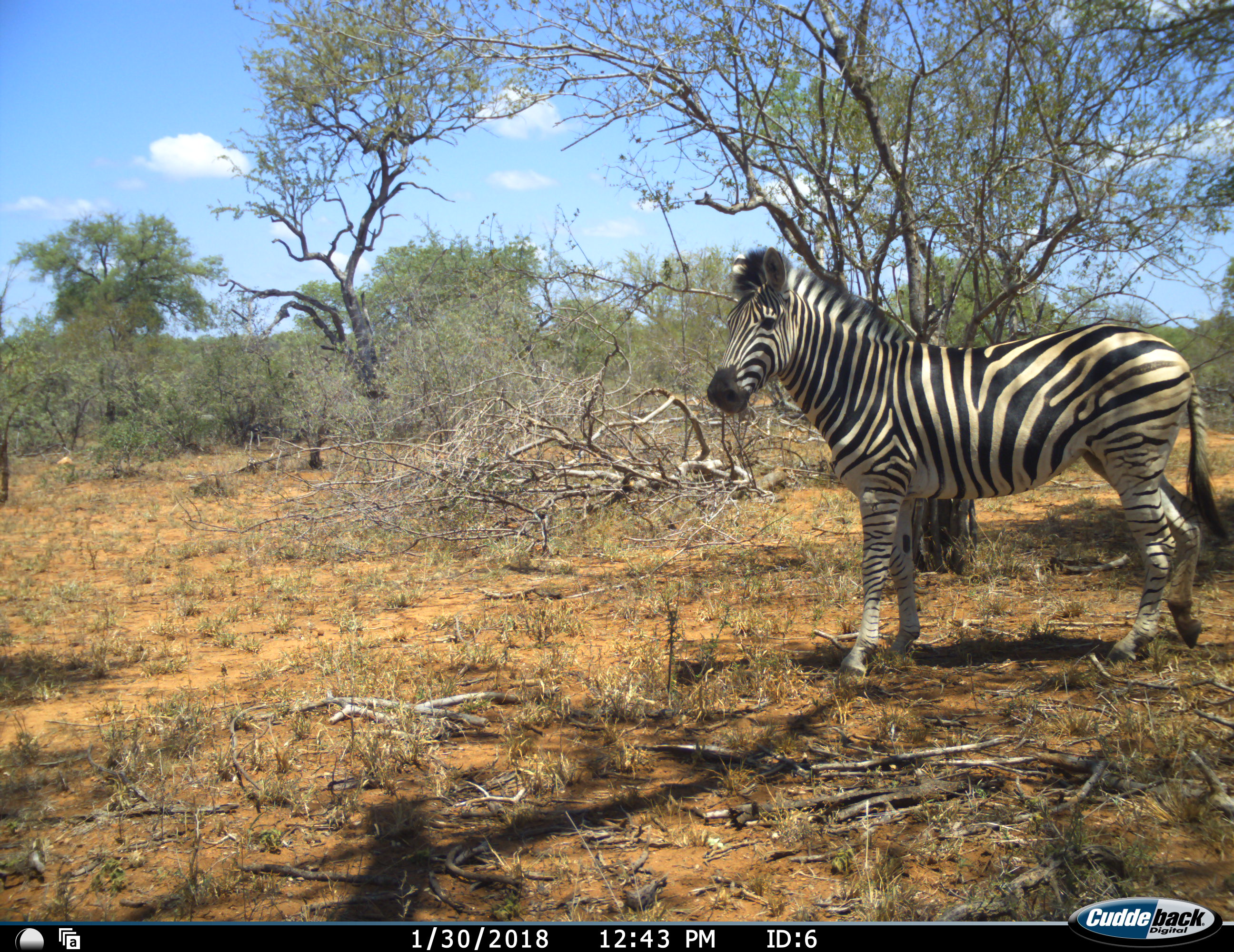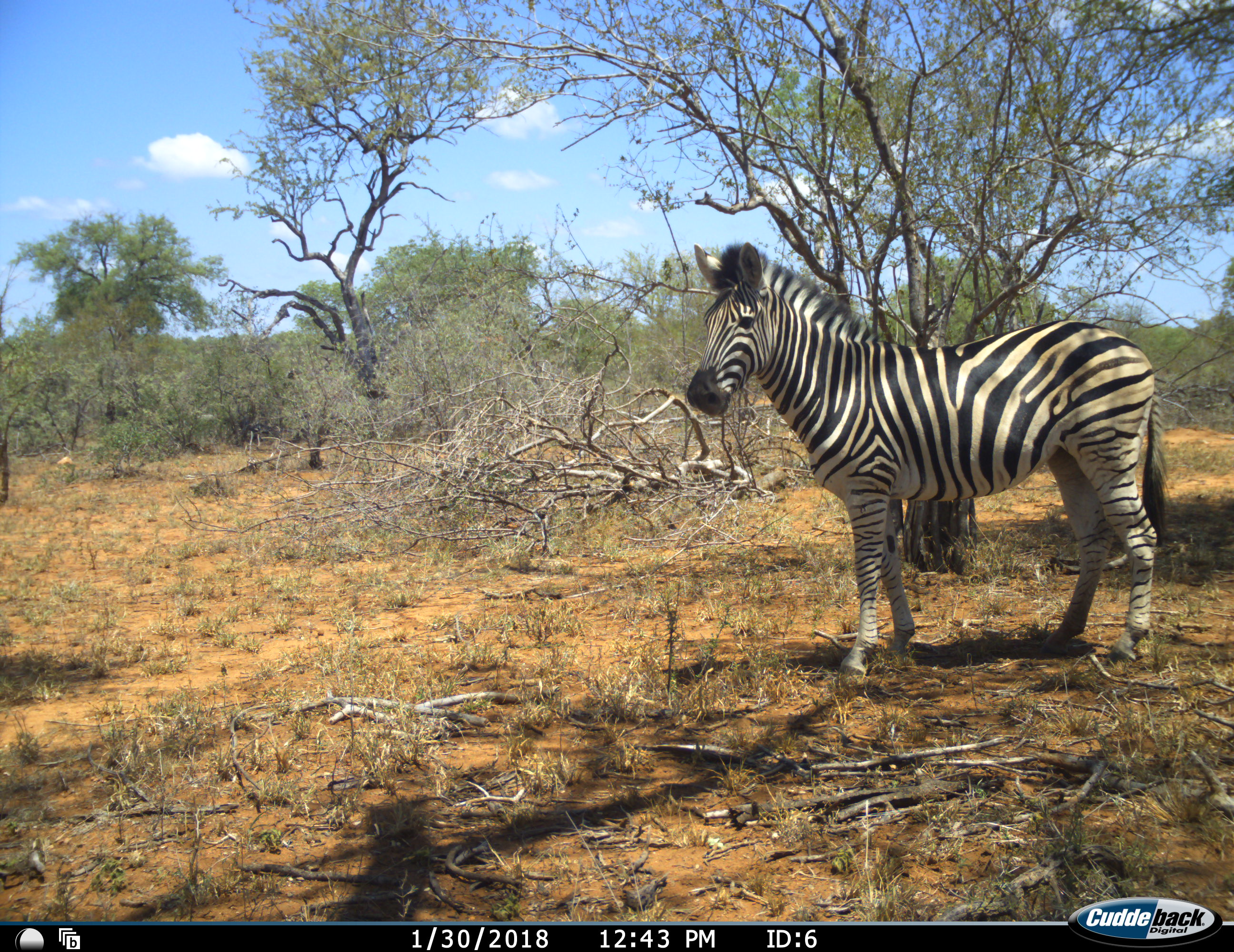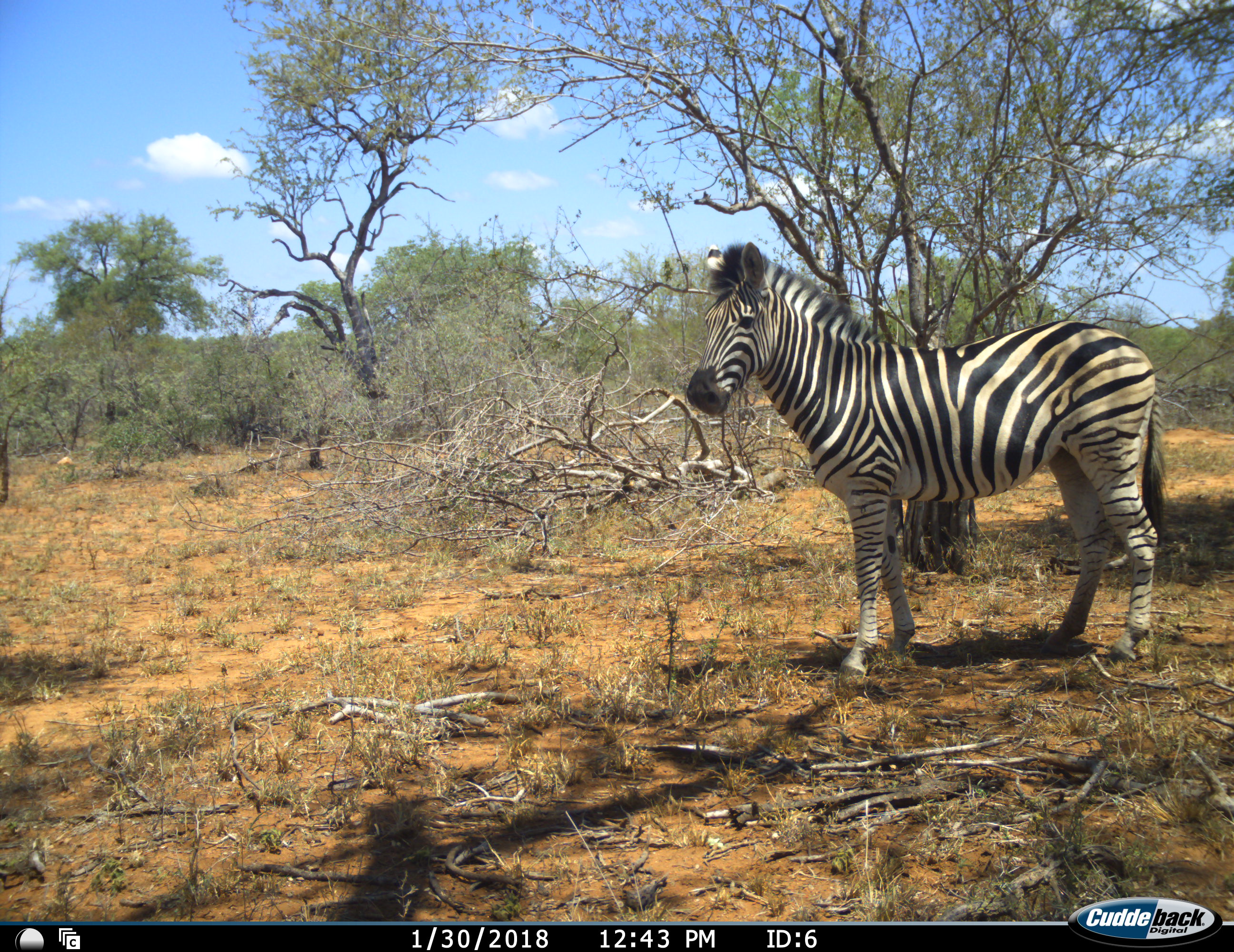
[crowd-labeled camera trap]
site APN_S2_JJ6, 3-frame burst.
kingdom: Animalia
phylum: Chordata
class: Mammalia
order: Perissodactyla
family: Equidae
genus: Equus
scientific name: Equus quagga burchellii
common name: burchell's zebra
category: zebraburchells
Zebraburchells (burchell's zebra) (Equus quagga burchellii), count 1. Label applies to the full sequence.